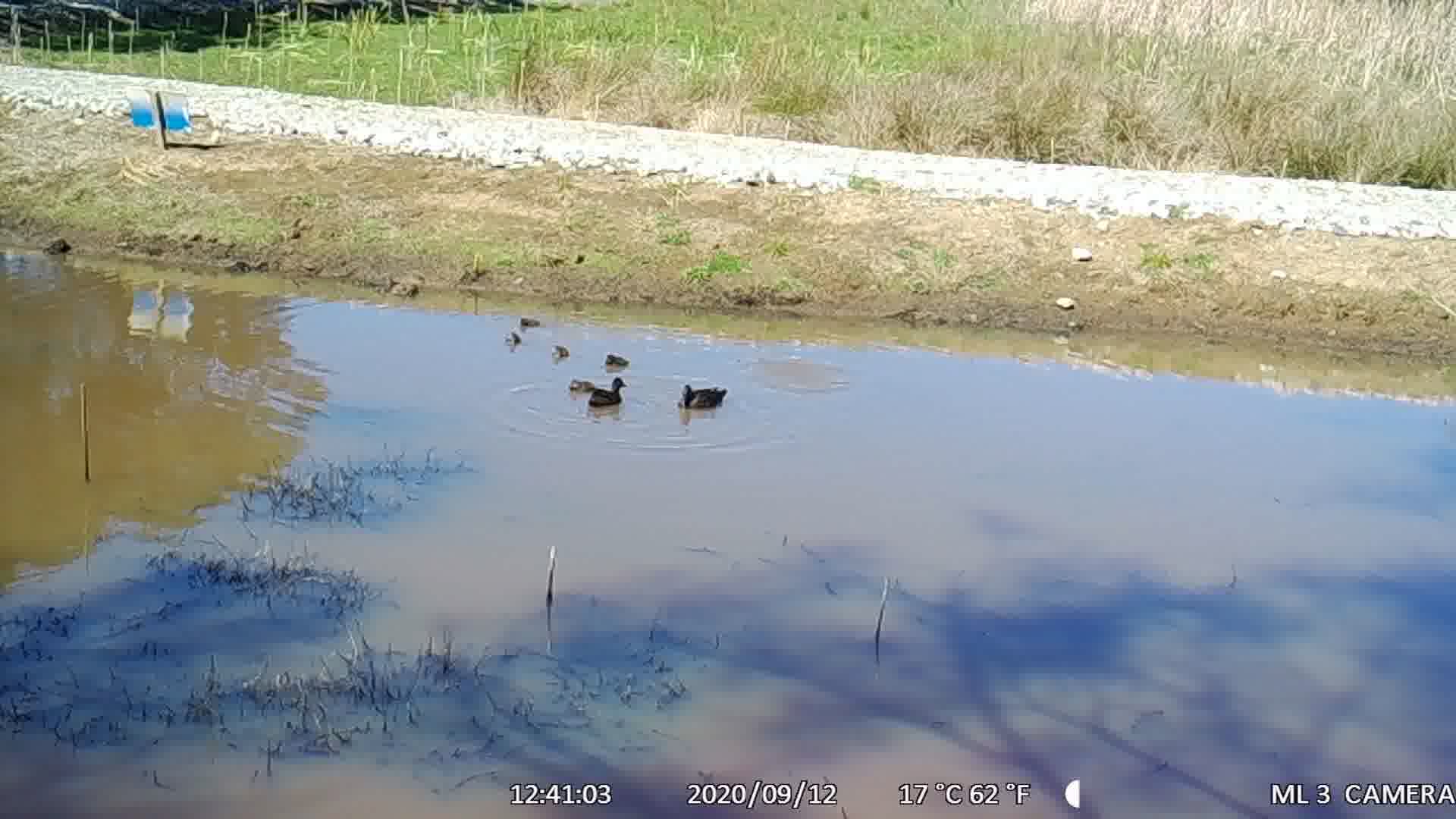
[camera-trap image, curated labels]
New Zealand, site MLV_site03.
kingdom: Animalia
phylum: Chordata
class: Aves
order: Anseriformes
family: Anatidae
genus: Anas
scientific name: Anas chlorotis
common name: brown teal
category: pateke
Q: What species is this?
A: Pateke (brown teal) (Anas chlorotis).